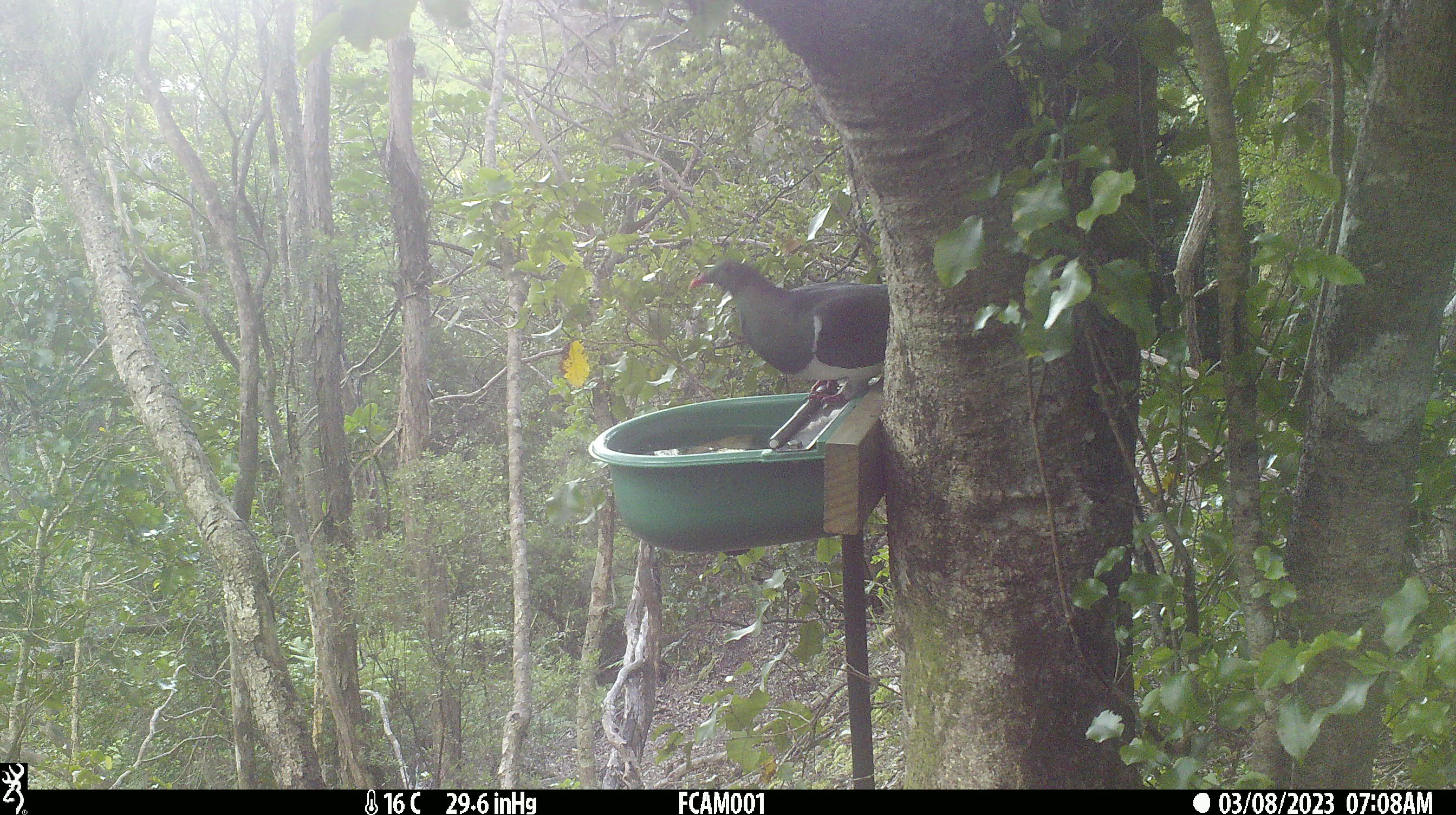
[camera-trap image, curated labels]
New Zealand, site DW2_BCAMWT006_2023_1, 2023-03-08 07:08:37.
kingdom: Animalia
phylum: Chordata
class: Aves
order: Columbiformes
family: Columbidae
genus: Hemiphaga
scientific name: Hemiphaga novaeseelandiae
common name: new zealand pigeon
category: kereru